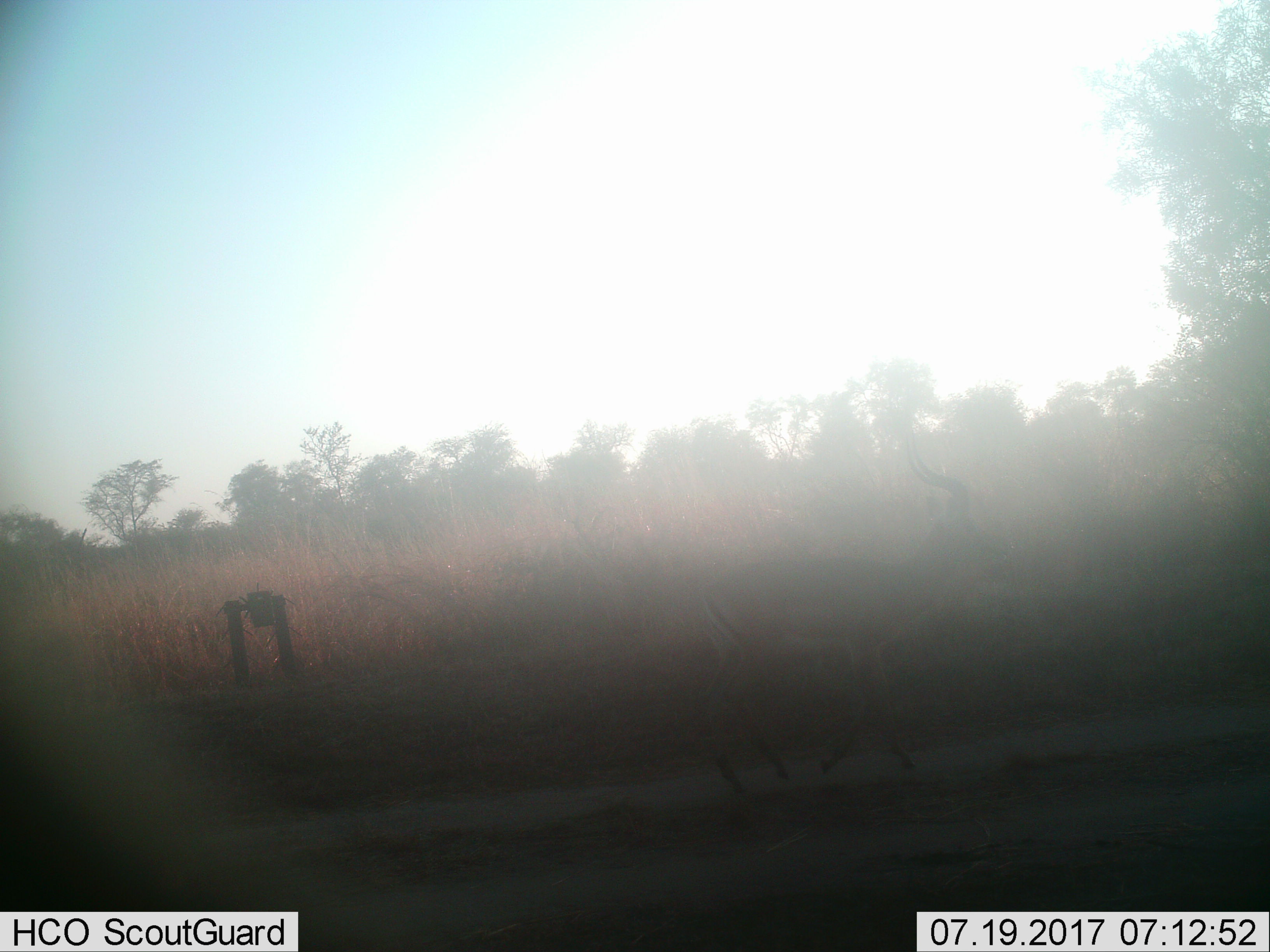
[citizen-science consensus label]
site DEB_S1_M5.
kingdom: Animalia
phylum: Chordata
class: Mammalia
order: Artiodactyla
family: Bovidae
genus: Aepyceros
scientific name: Aepyceros melampus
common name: impala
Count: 1.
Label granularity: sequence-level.